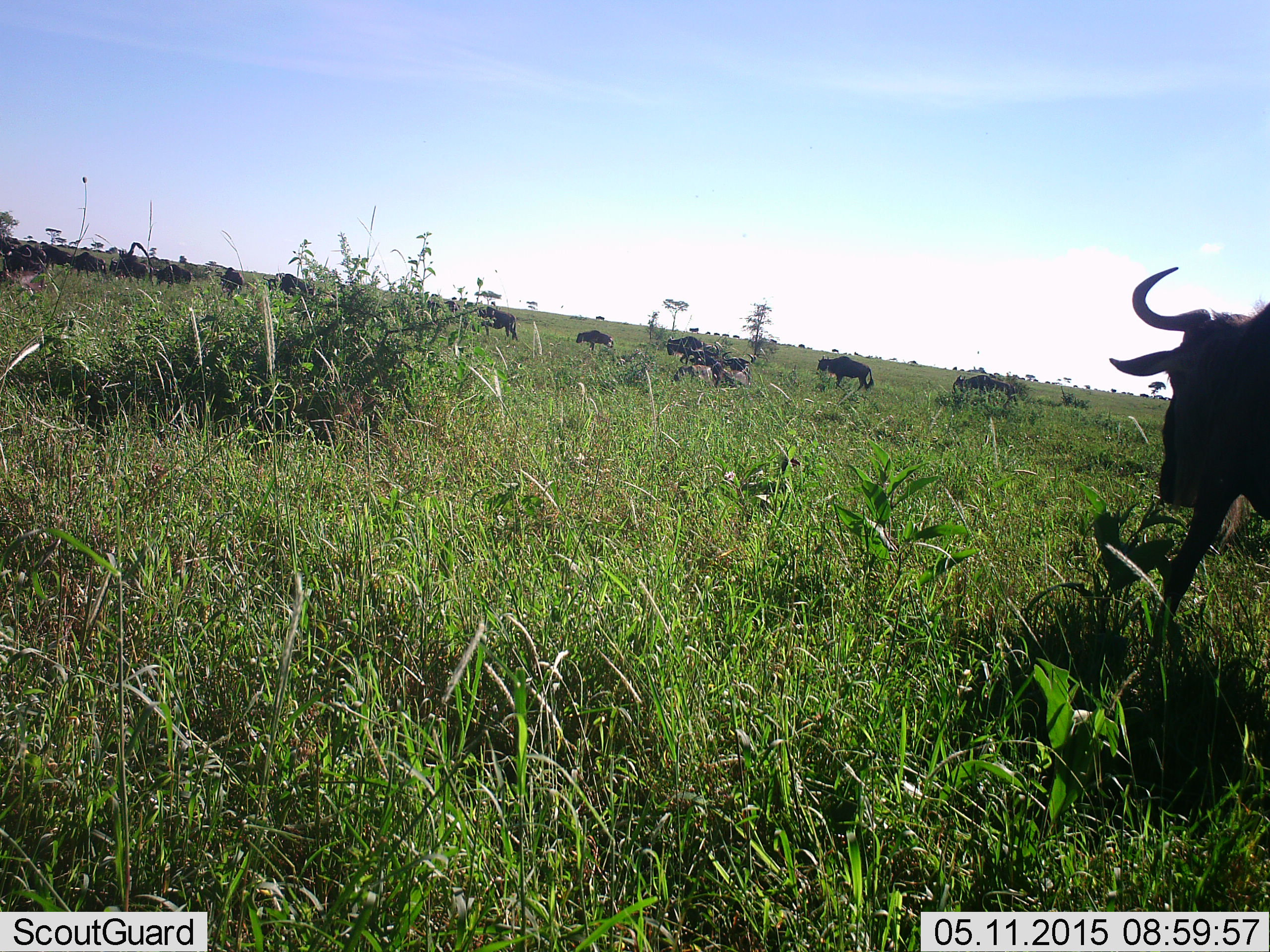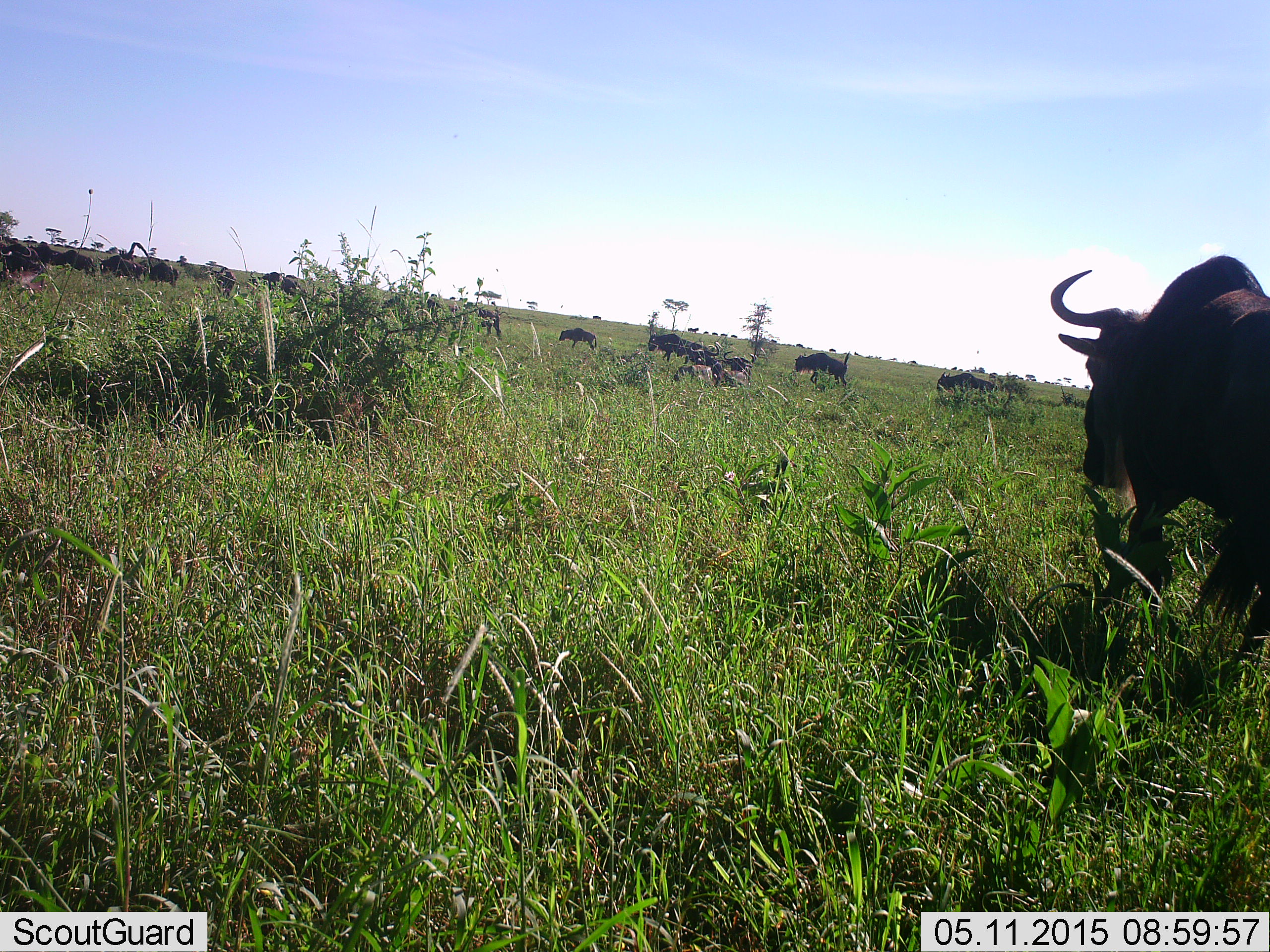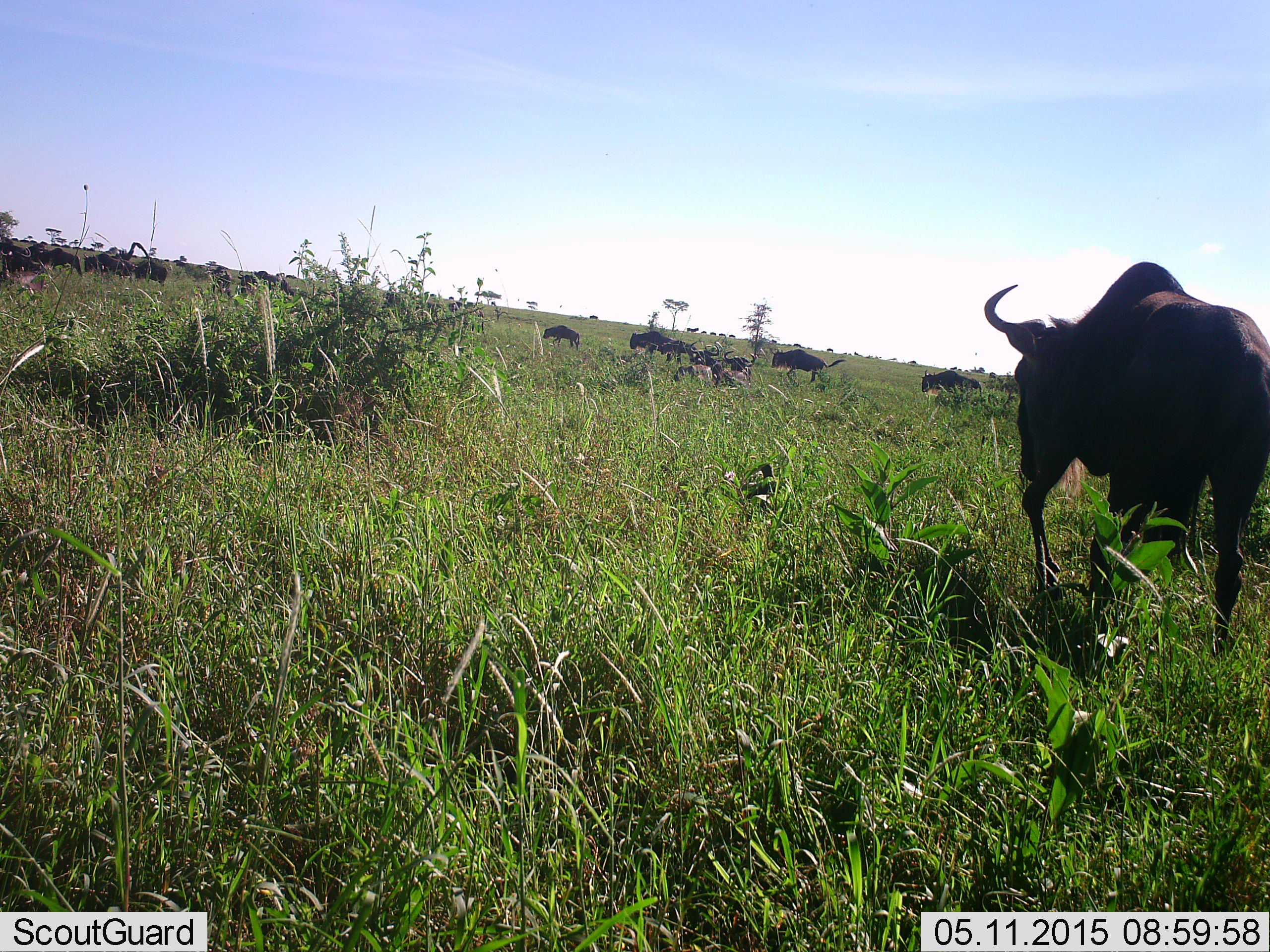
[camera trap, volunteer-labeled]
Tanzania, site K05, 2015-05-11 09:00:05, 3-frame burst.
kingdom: Animalia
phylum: Chordata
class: Mammalia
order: Artiodactyla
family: Bovidae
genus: Connochaetes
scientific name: Connochaetes taurinus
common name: blue wildebeest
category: wildebeest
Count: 11-50.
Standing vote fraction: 30%.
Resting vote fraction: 10%.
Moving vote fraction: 90%.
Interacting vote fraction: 0%.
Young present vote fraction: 30%.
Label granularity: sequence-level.